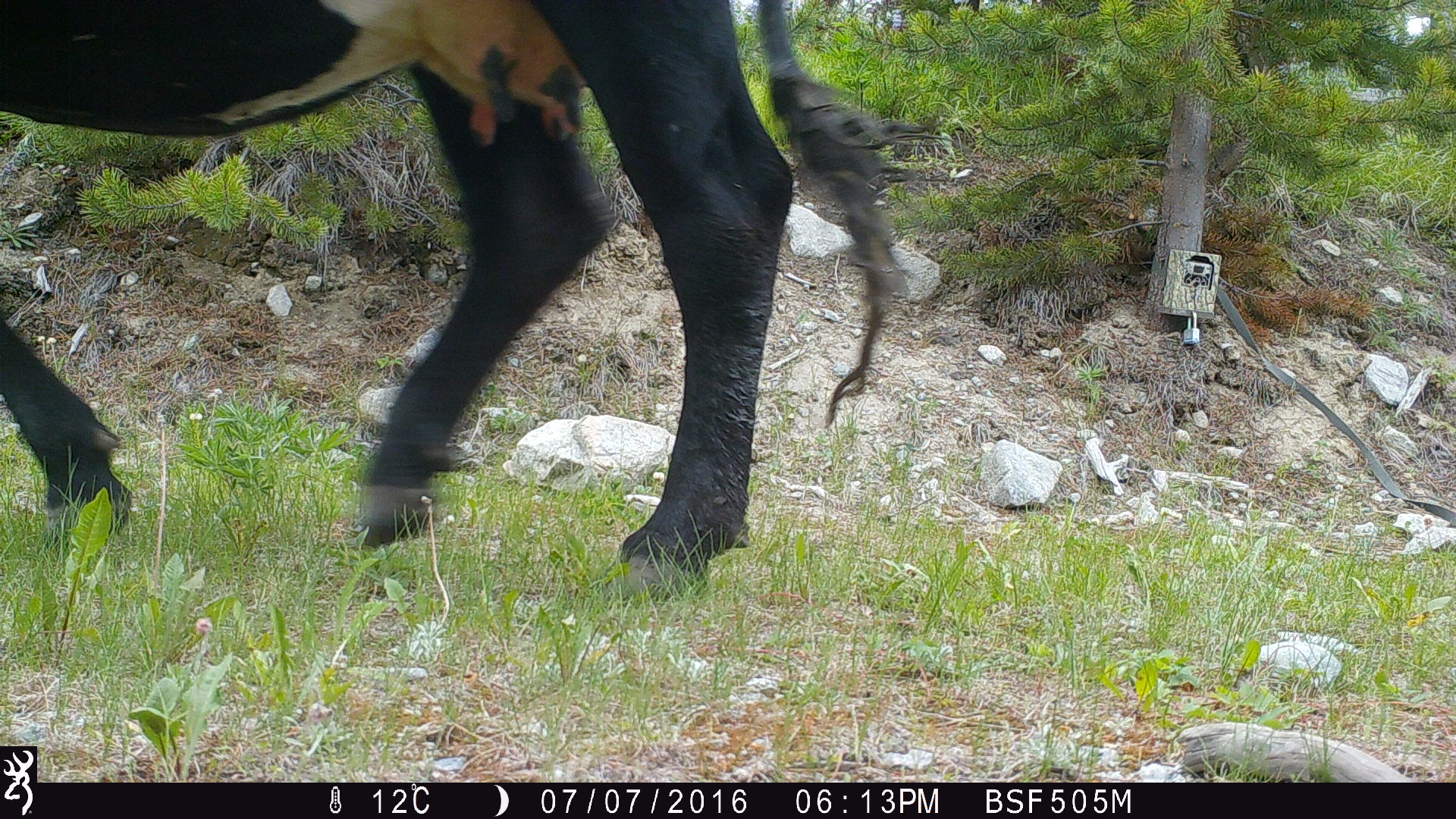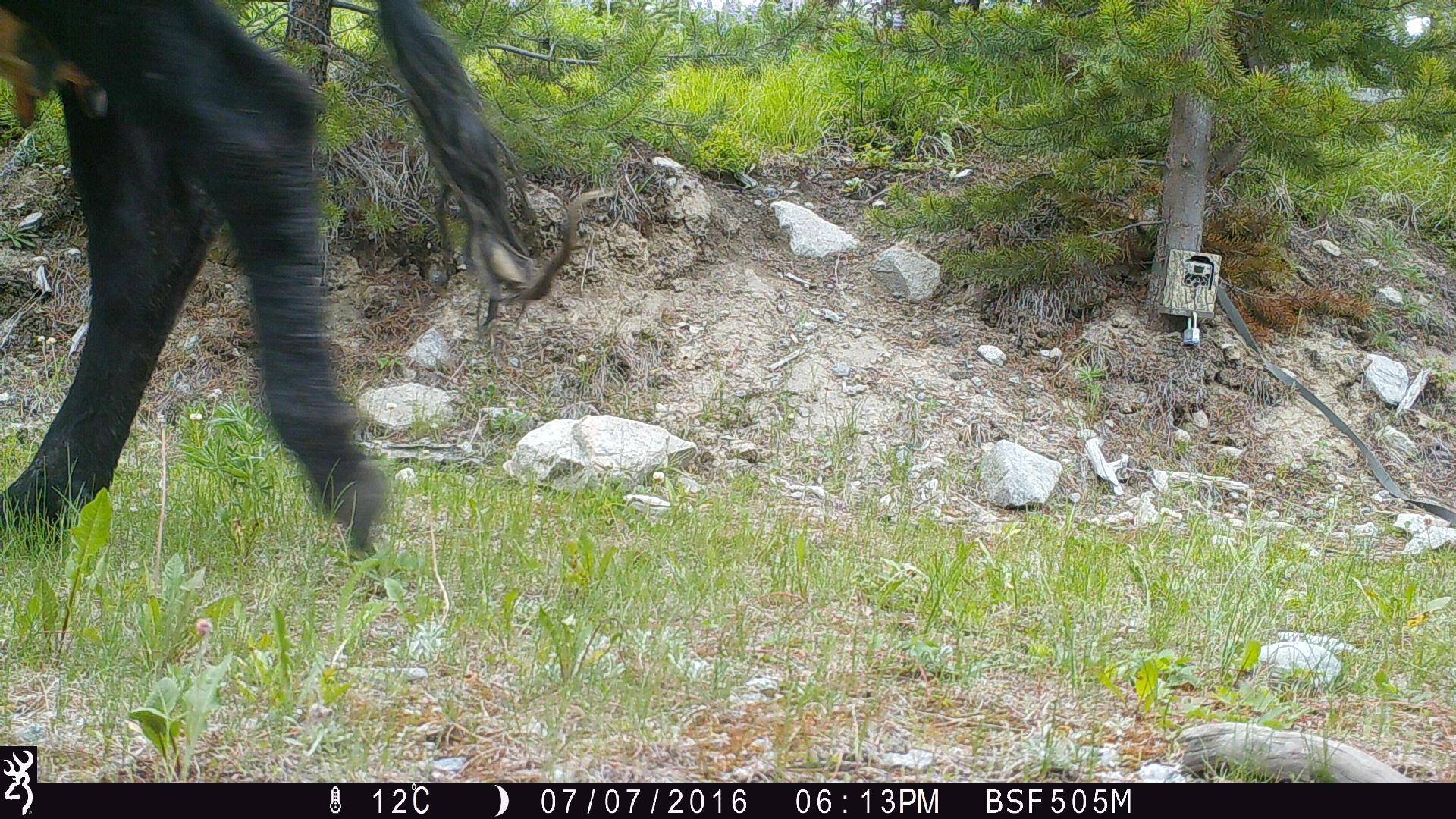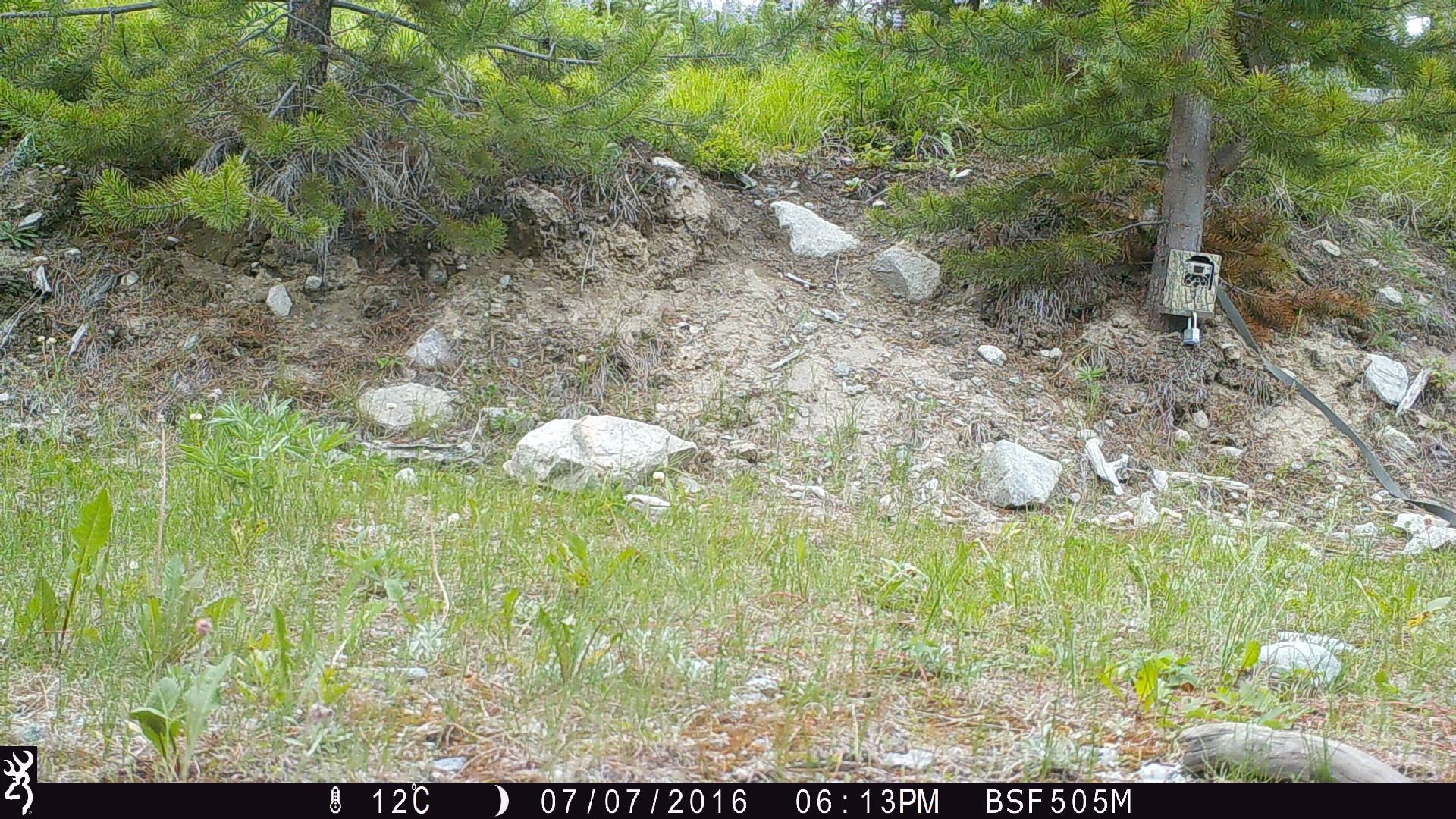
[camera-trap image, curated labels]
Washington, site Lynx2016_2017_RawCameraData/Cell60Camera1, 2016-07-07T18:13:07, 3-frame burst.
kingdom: Animalia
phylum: Chordata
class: Mammalia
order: Artiodactyla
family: Bovidae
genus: Bos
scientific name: Bos taurus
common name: domestic cattle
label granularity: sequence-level